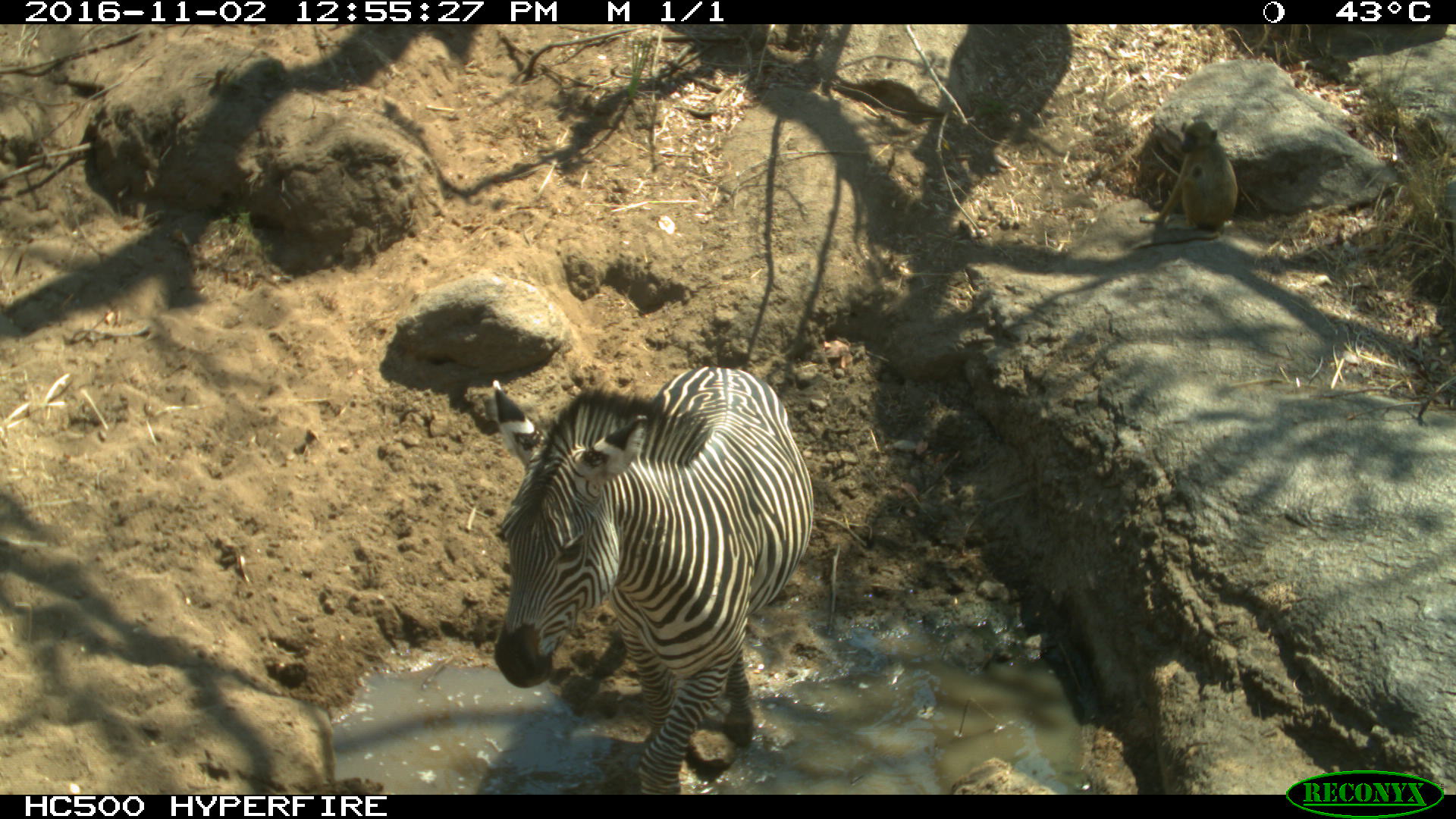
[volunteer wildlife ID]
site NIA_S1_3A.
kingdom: Animalia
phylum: Chordata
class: Mammalia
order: Perissodactyla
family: Equidae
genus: Equus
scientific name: Equus quagga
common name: plains zebra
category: zebraplains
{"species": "zebraplains (plains zebra) (Equus quagga)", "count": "1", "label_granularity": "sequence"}